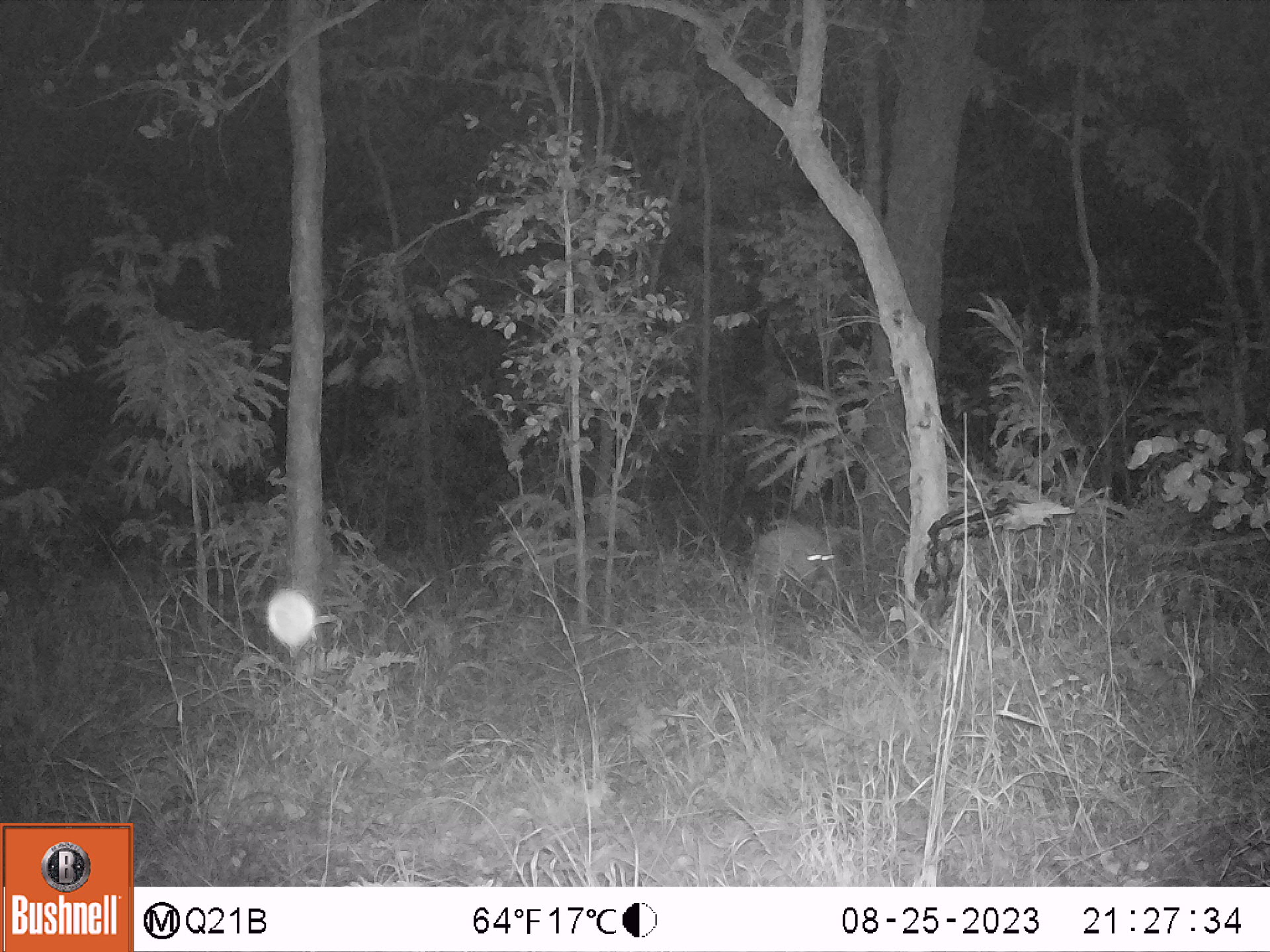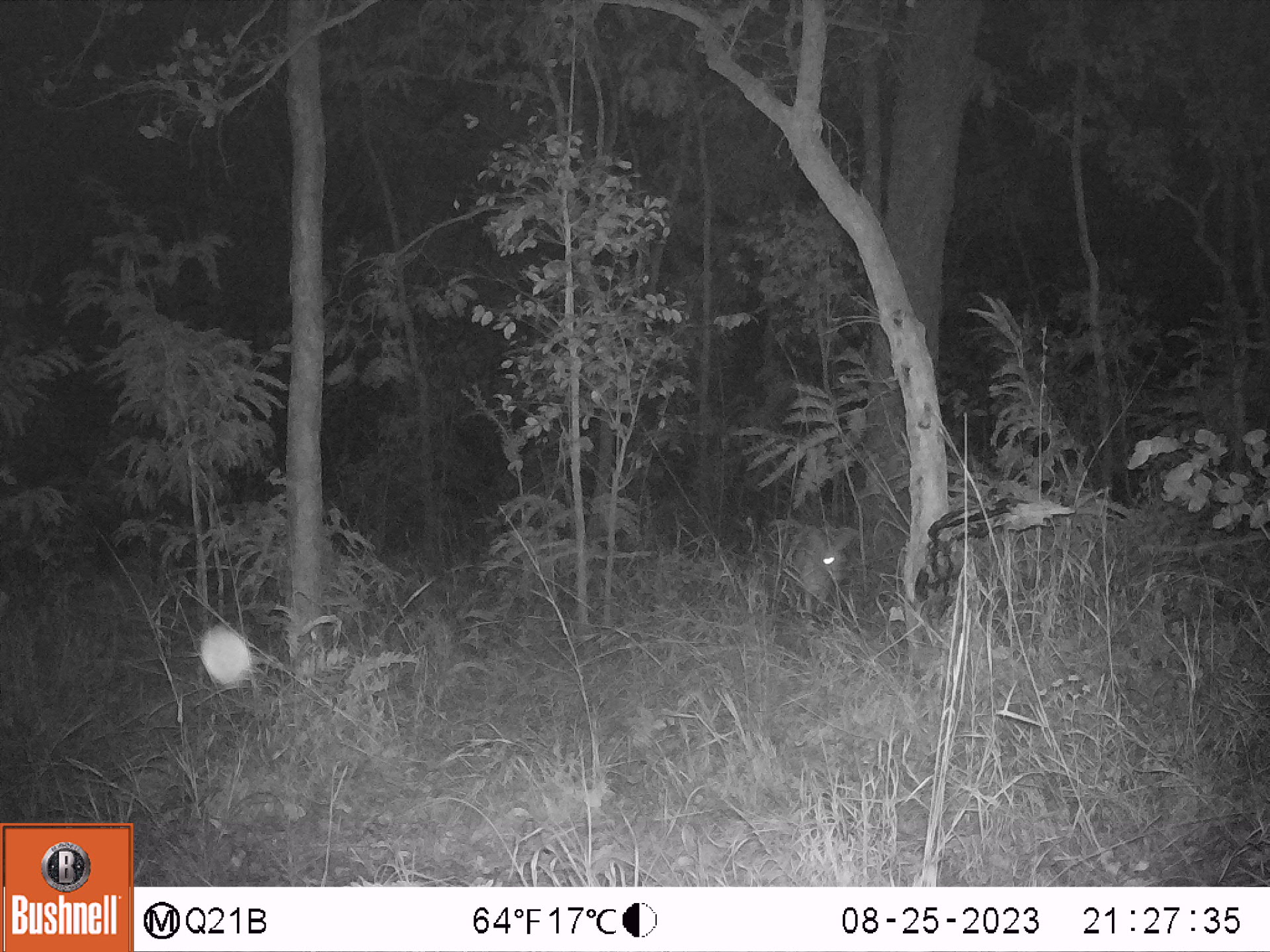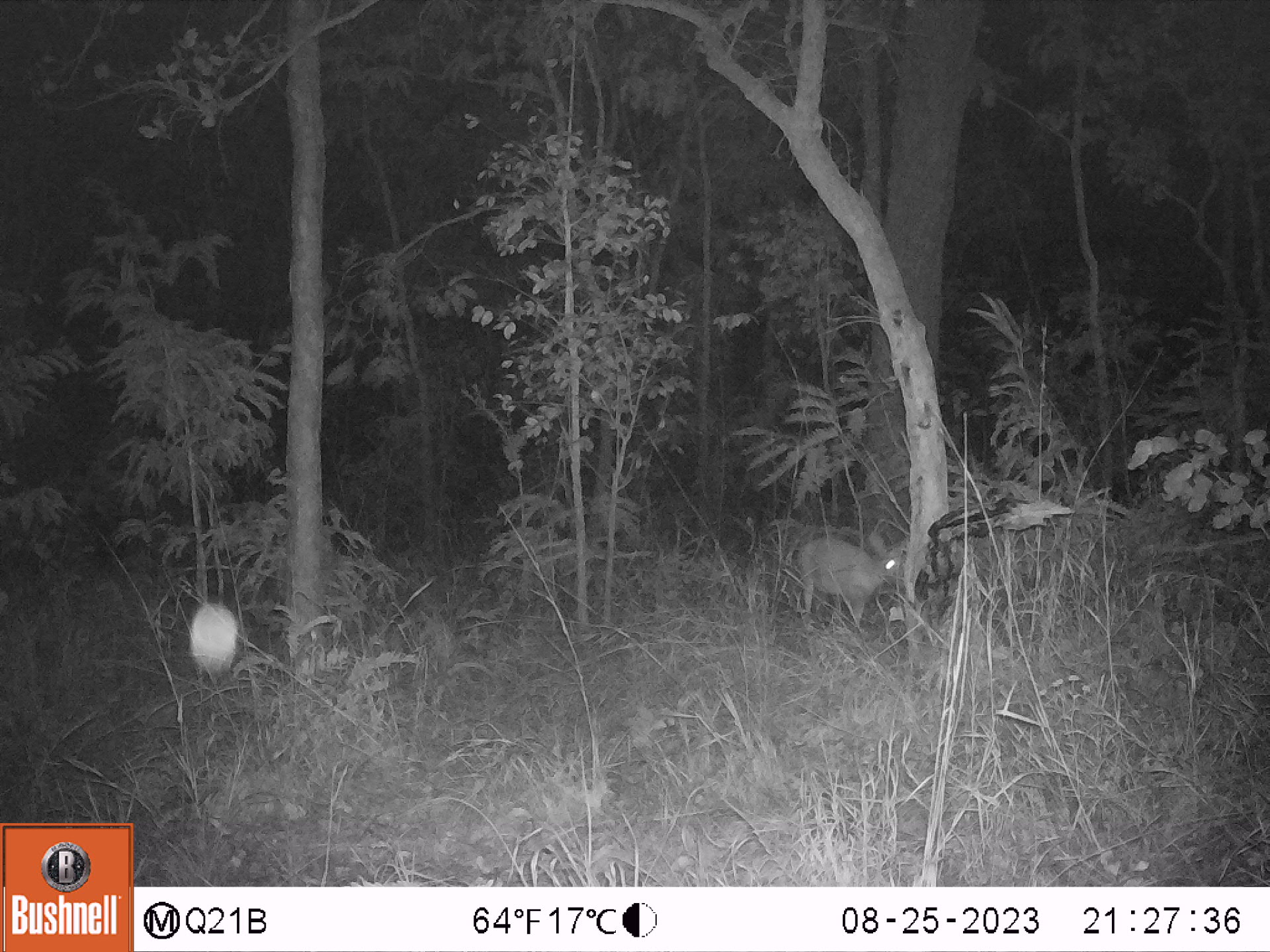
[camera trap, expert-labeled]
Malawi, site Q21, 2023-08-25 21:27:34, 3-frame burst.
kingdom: Animalia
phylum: Chordata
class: Mammalia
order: Artiodactyla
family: Bovidae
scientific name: Antilopinae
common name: small antelope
Small antelope (Antilopinae), count 1.